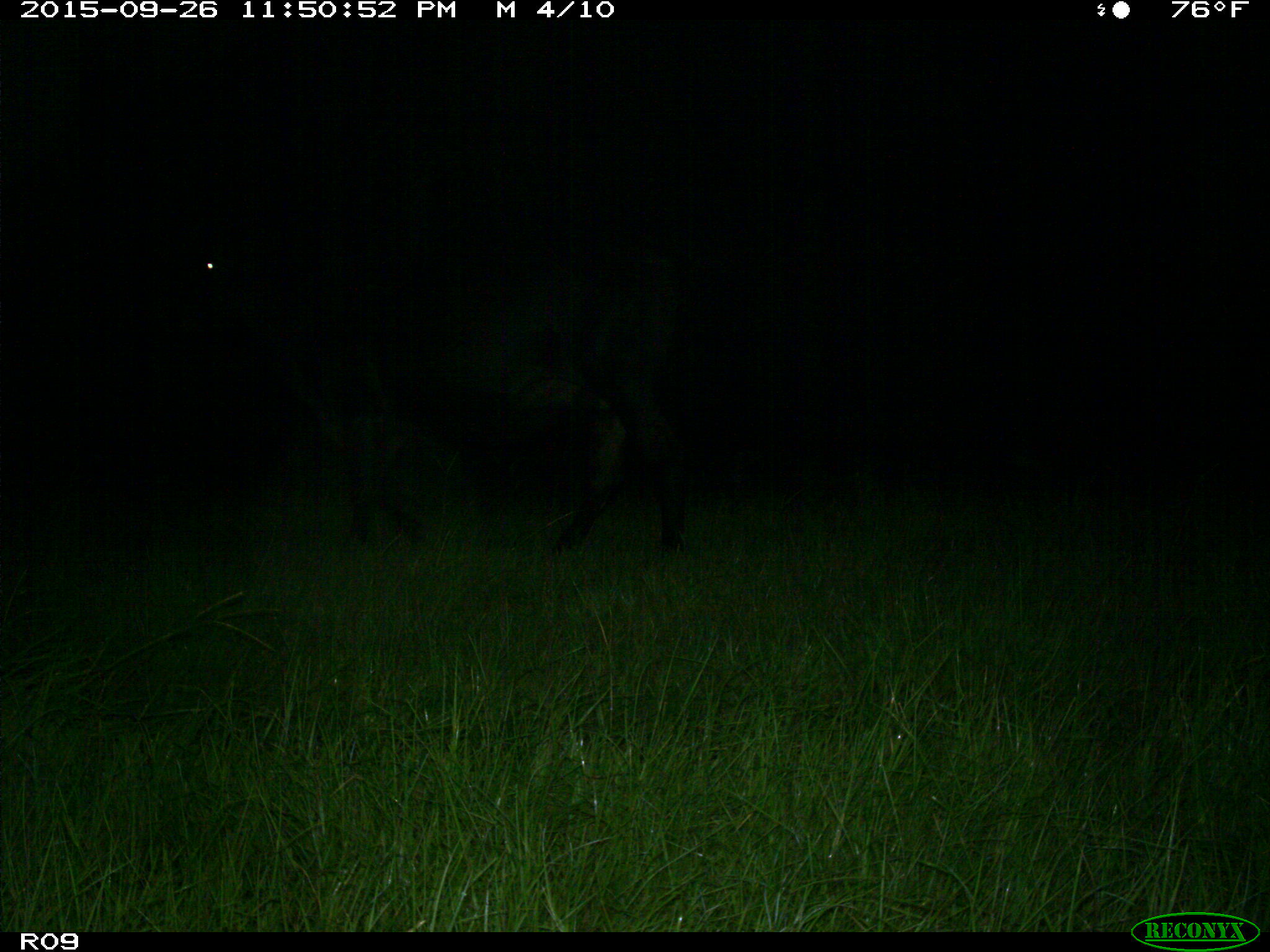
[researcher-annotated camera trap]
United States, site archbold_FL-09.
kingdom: Animalia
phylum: Chordata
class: Mammalia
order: Artiodactyla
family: Bovidae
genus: Bos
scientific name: Bos taurus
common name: domestic cow